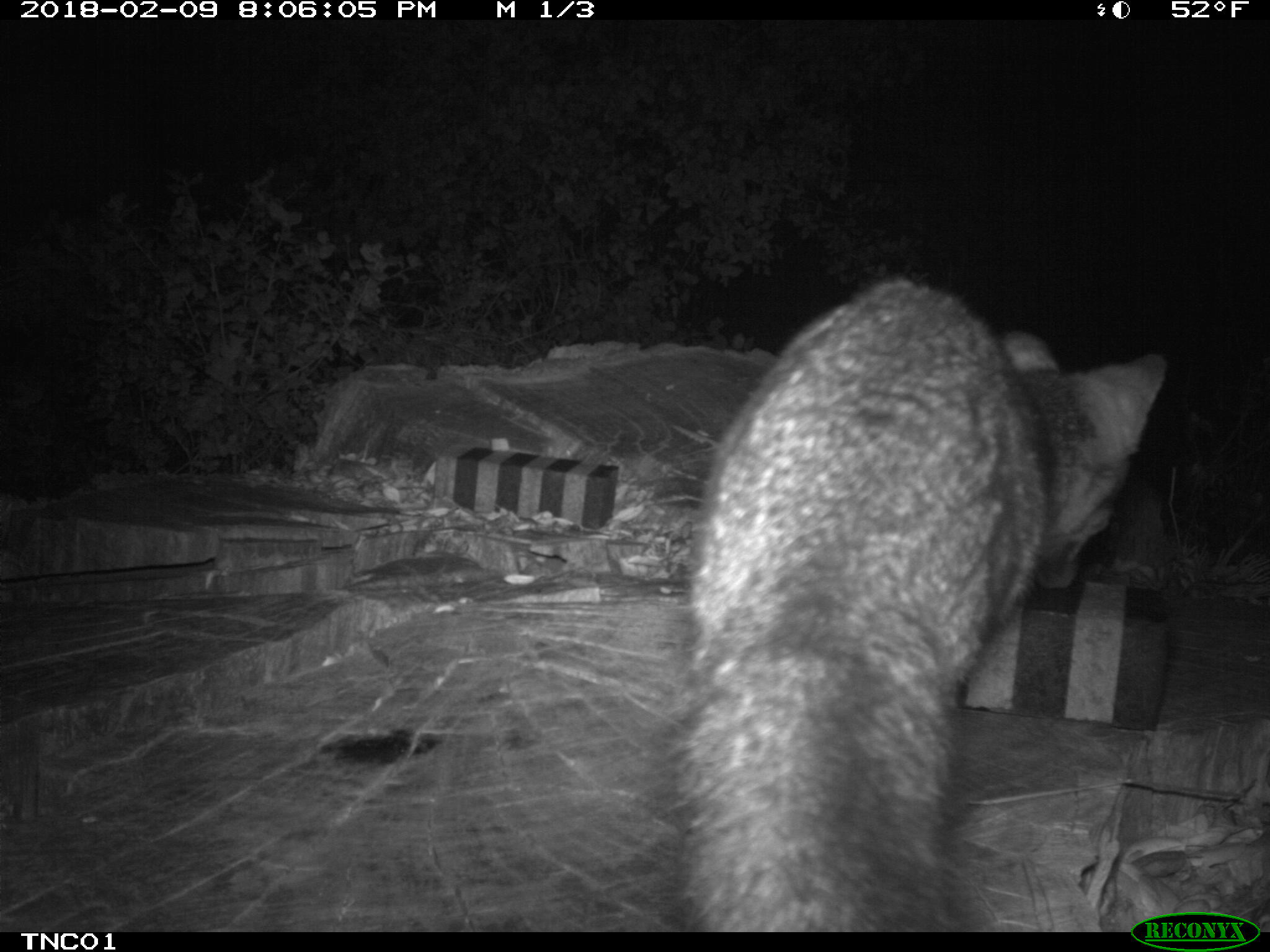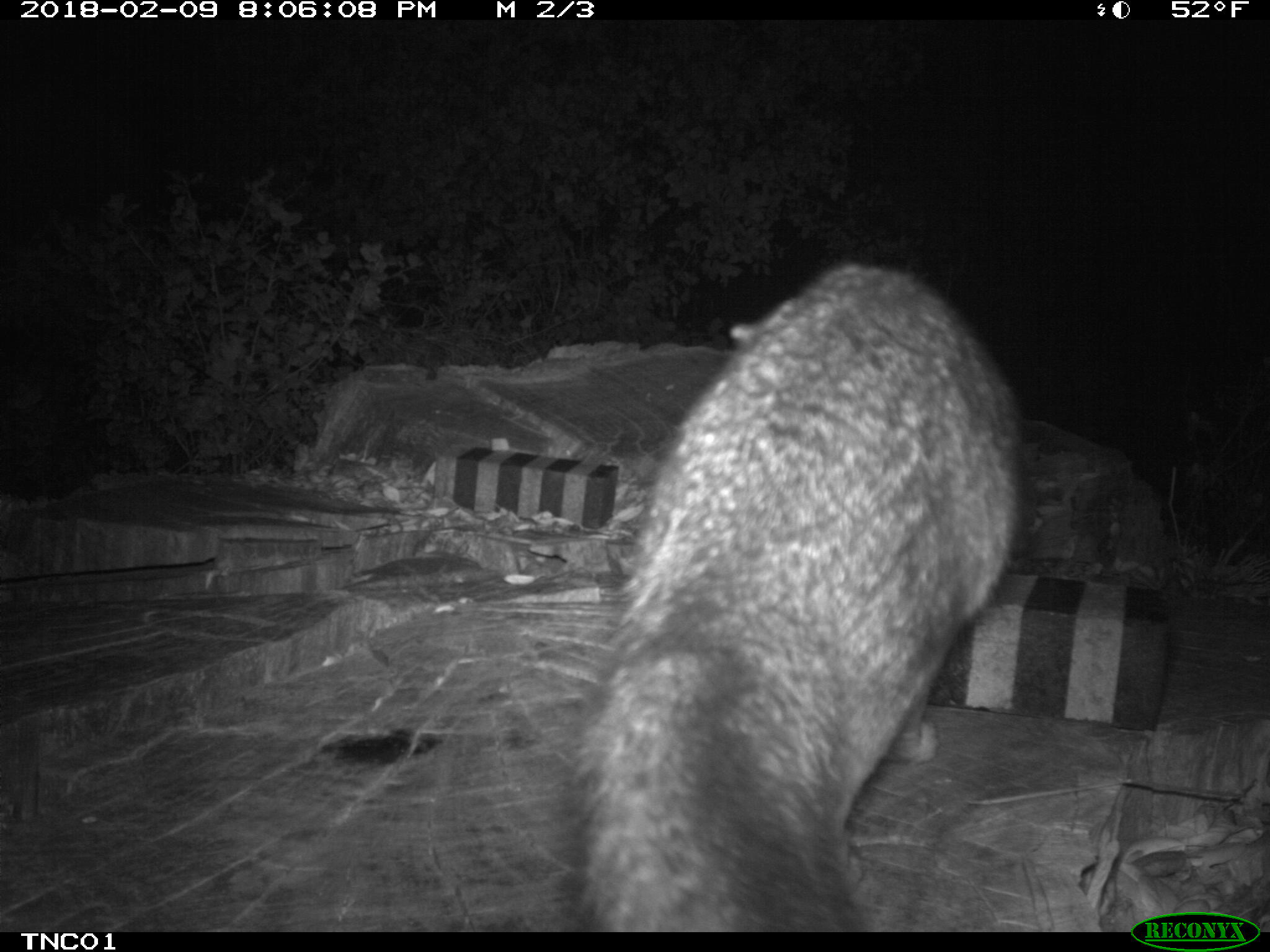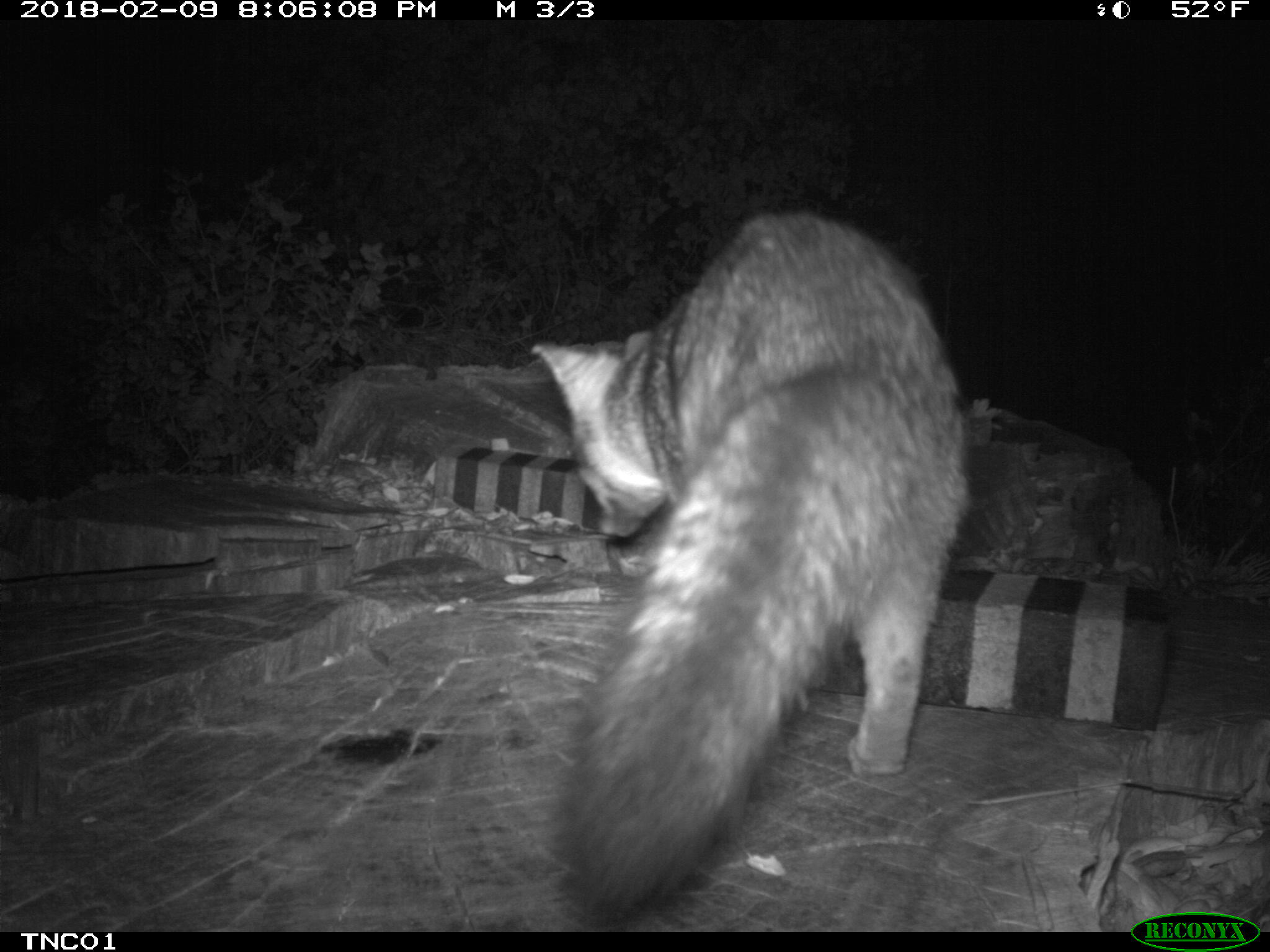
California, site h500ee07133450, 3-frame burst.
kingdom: Animalia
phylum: Chordata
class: Mammalia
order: Carnivora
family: Canidae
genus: Urocyon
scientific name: Urocyon littoralis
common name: island fox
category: fox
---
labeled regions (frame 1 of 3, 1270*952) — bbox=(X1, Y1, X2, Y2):
fox: bbox=(661, 272, 1168, 930)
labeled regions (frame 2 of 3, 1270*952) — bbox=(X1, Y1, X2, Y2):
fox: bbox=(557, 256, 1019, 930)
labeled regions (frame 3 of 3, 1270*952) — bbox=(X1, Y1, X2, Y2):
fox: bbox=(526, 207, 974, 922)